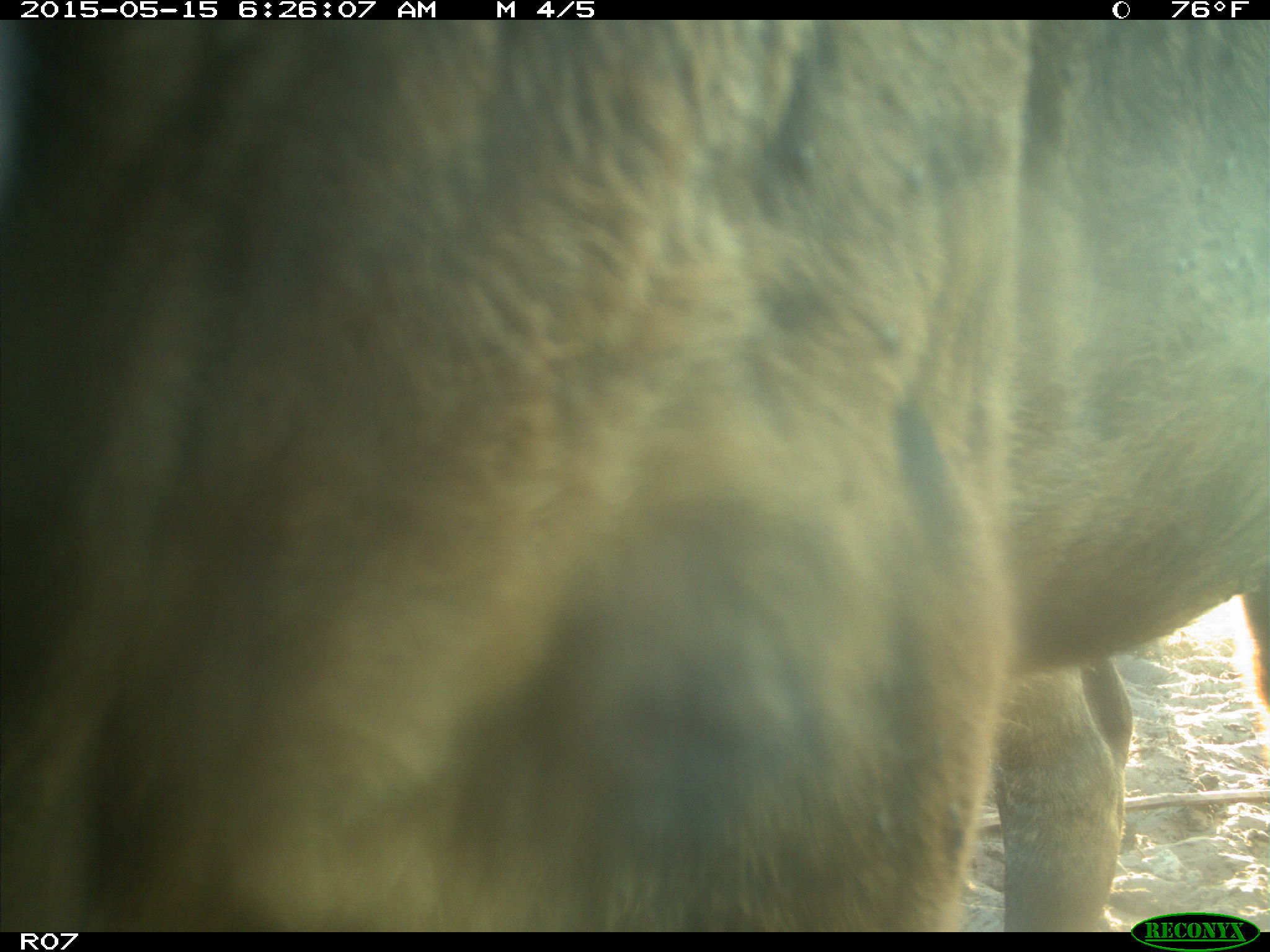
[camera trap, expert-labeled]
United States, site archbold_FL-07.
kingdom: Animalia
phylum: Chordata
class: Mammalia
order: Artiodactyla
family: Bovidae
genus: Bos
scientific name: Bos taurus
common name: domestic cow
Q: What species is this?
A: Bos taurus (domestic cow).